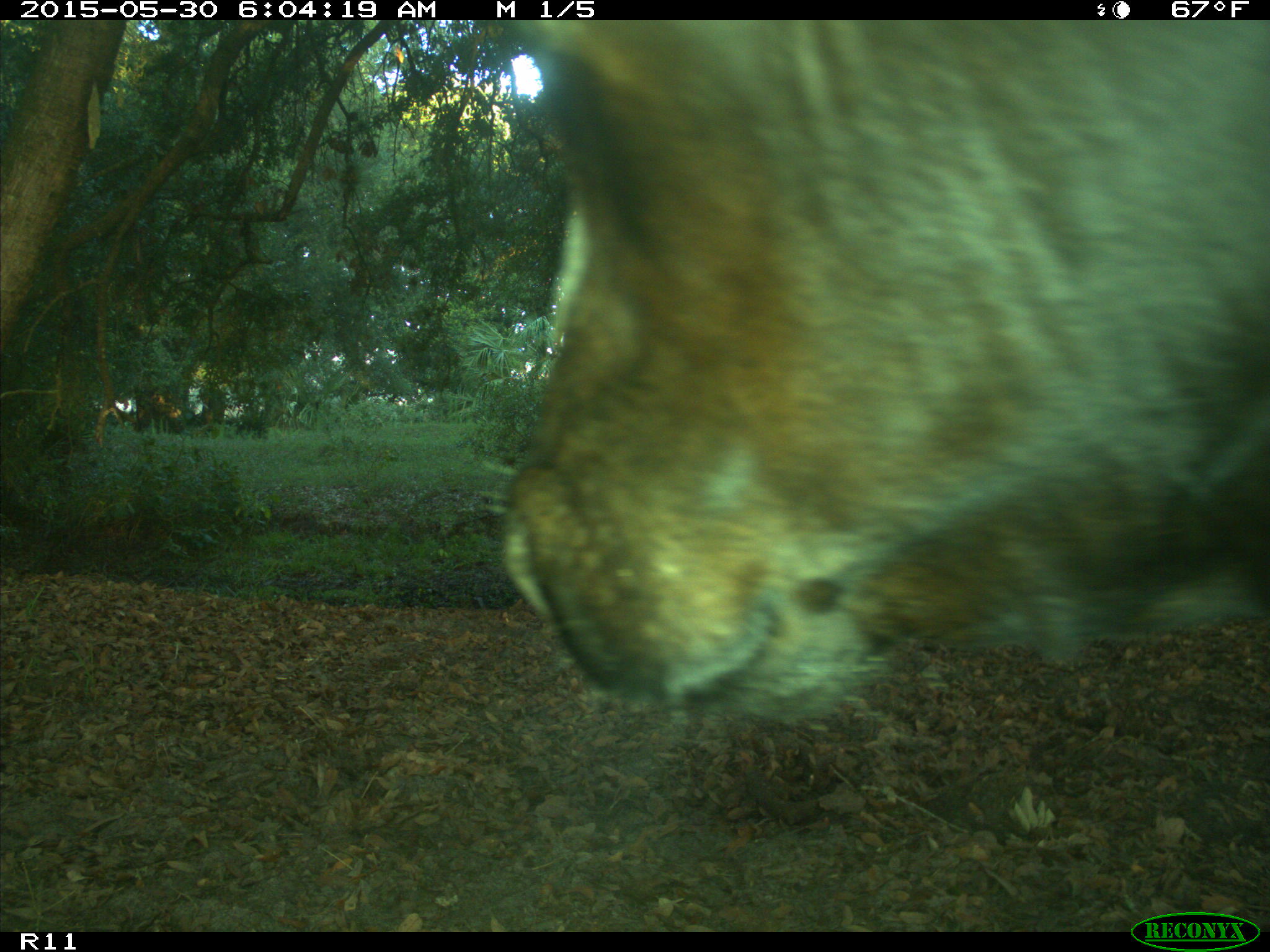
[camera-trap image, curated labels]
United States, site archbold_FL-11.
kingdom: Animalia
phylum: Chordata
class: Mammalia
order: Artiodactyla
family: Bovidae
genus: Bos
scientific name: Bos taurus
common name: domestic cow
Bos taurus (domestic cow).